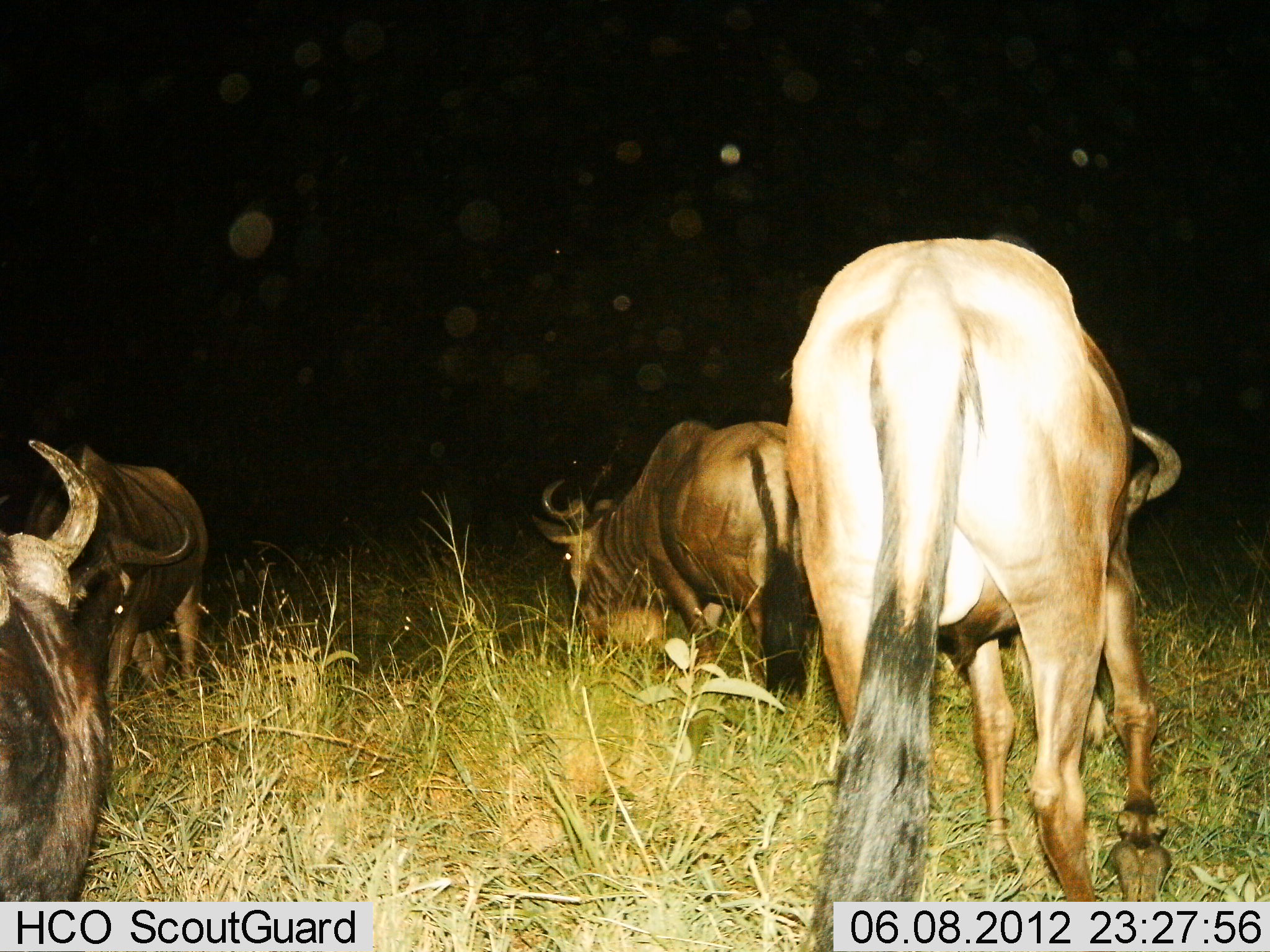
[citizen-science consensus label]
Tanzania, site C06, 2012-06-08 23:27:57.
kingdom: Animalia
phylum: Chordata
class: Mammalia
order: Artiodactyla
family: Bovidae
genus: Connochaetes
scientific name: Connochaetes taurinus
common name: blue wildebeest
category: wildebeest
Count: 4.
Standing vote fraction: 10%.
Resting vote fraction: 0%.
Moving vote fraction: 20%.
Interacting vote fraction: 0%.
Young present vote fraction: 0%.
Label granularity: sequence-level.